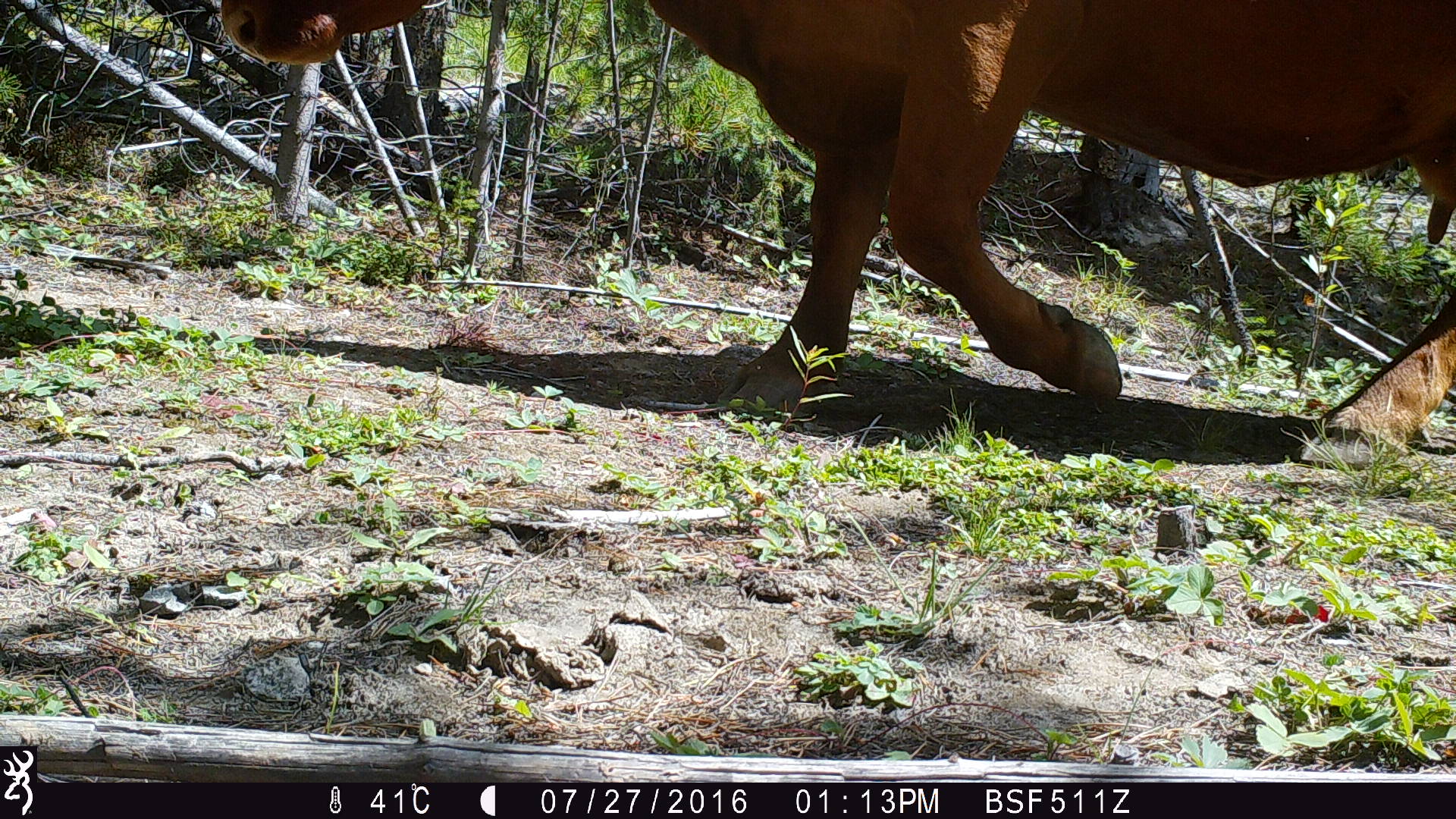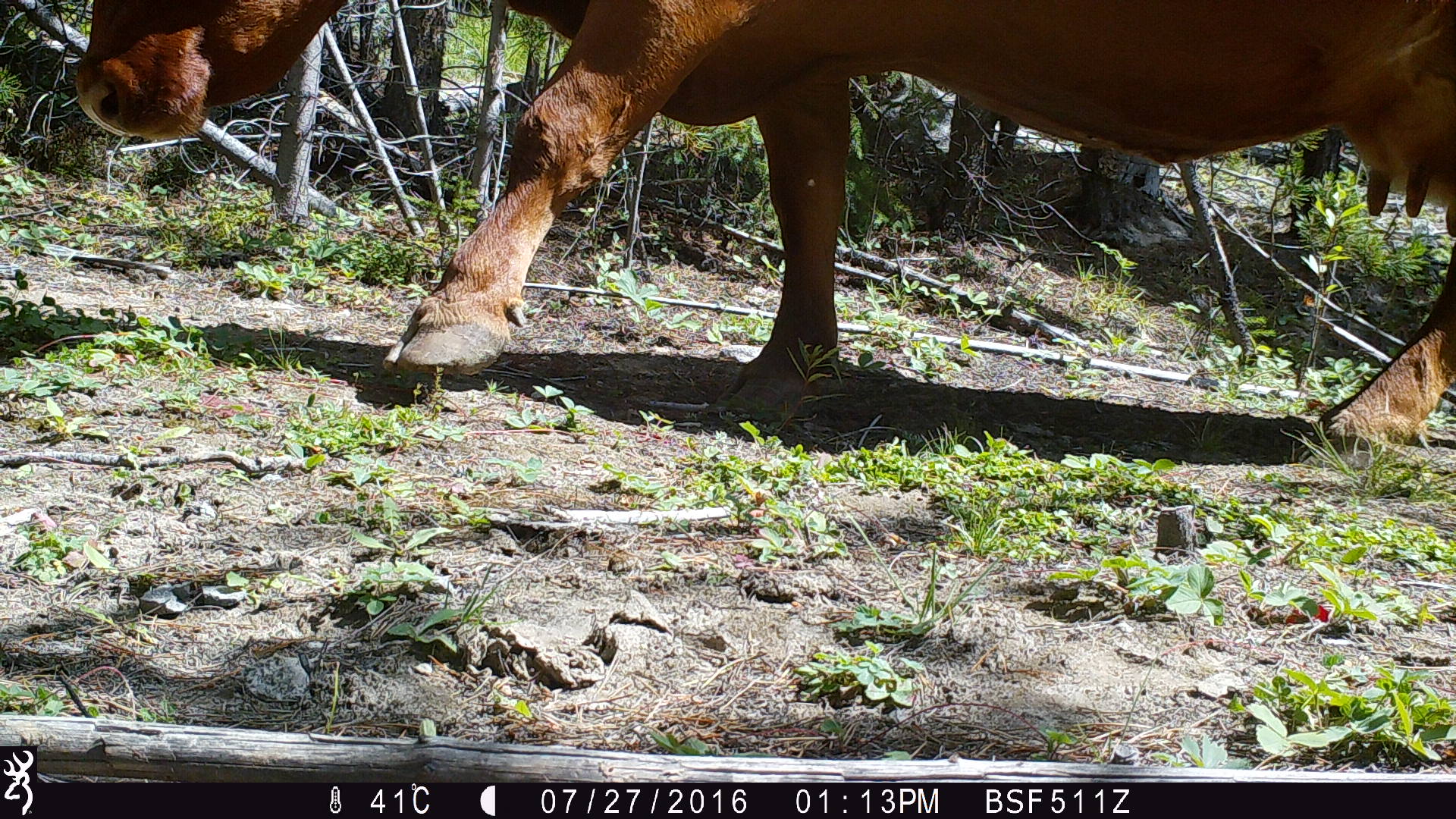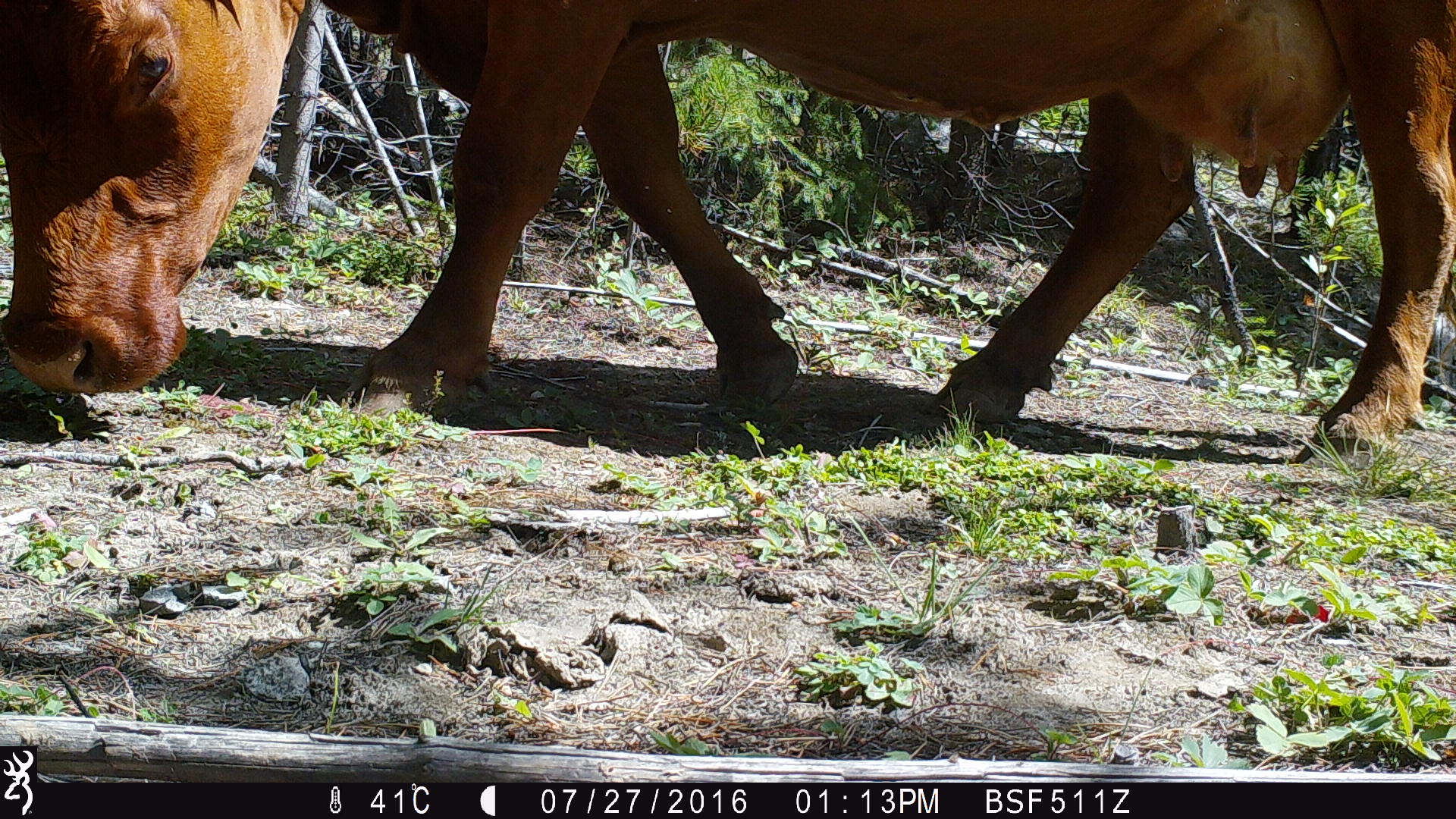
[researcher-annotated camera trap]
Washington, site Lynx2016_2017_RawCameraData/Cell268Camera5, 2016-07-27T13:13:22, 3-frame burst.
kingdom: Animalia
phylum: Chordata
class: Mammalia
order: Artiodactyla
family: Bovidae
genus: Bos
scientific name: Bos taurus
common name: domestic cattle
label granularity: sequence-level